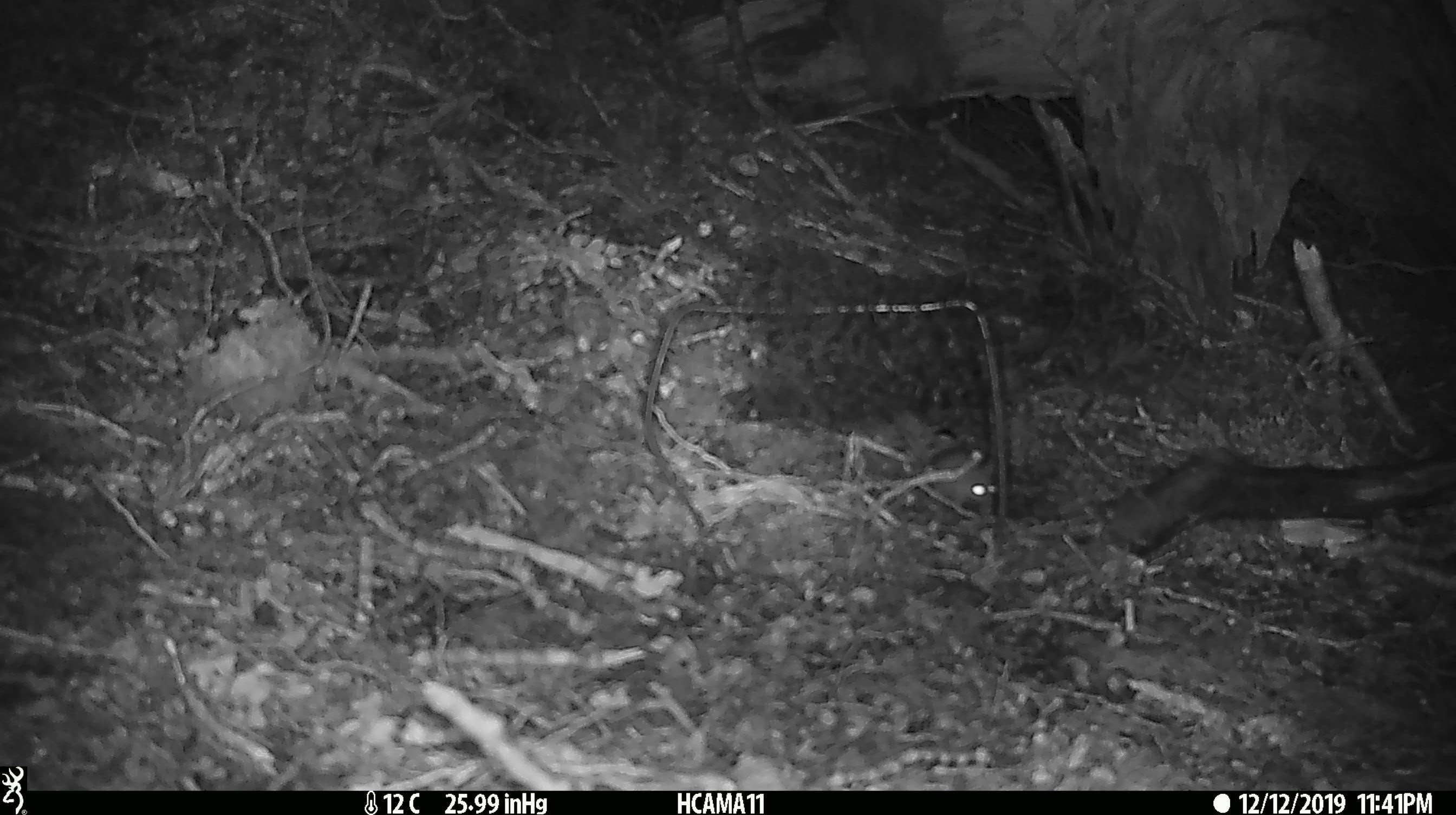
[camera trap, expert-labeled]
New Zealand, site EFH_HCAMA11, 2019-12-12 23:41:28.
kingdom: Animalia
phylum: Chordata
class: Mammalia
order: Rodentia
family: Muridae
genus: Mus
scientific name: Mus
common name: mouse